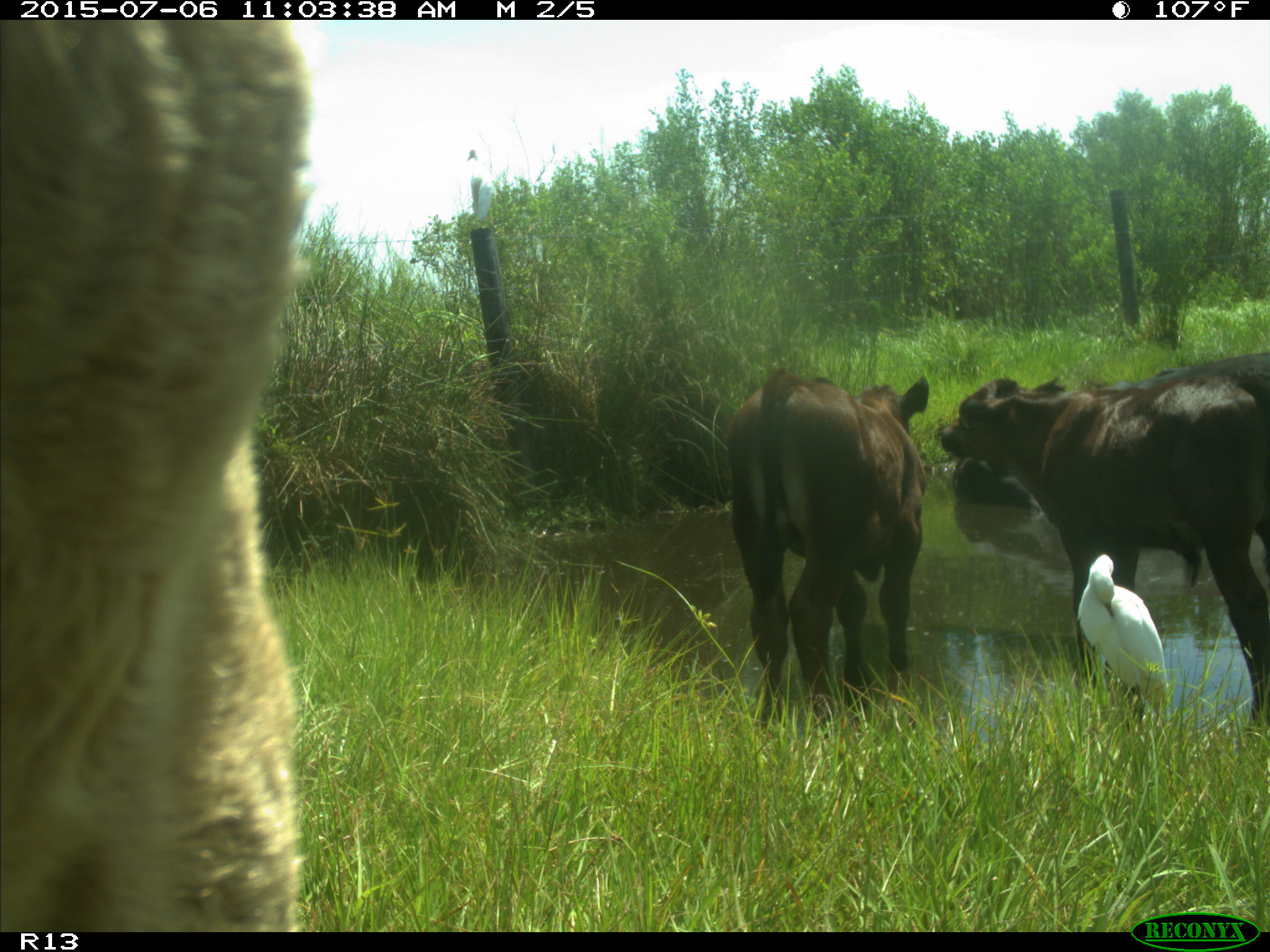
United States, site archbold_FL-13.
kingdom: Animalia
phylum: Chordata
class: Mammalia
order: Artiodactyla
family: Bovidae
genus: Bos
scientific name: Bos taurus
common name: domestic cow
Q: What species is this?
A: Bos taurus (domestic cow).